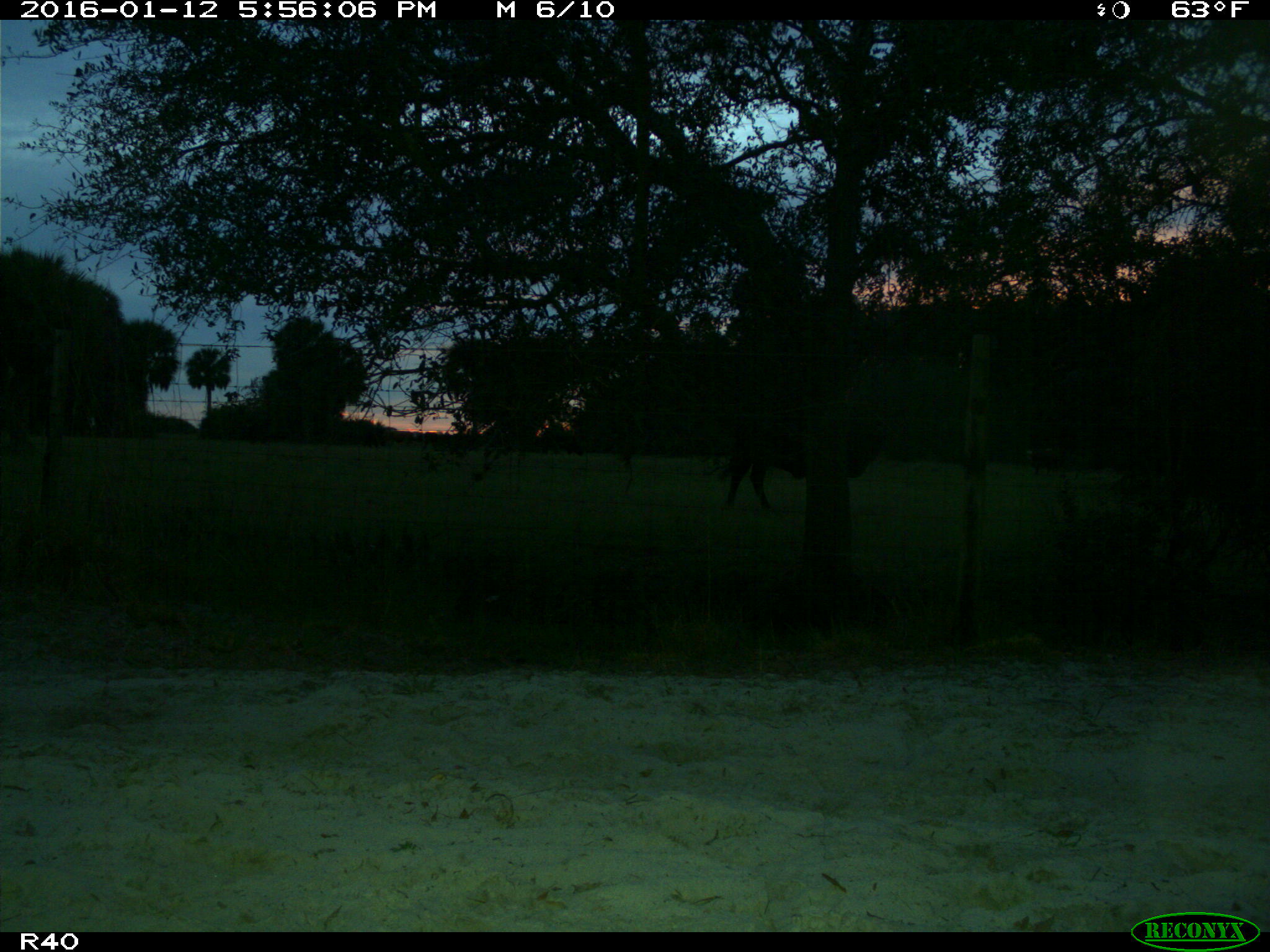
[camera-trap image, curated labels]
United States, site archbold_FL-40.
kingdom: Animalia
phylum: Chordata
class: Mammalia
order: Artiodactyla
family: Bovidae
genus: Bos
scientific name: Bos taurus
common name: domestic cow